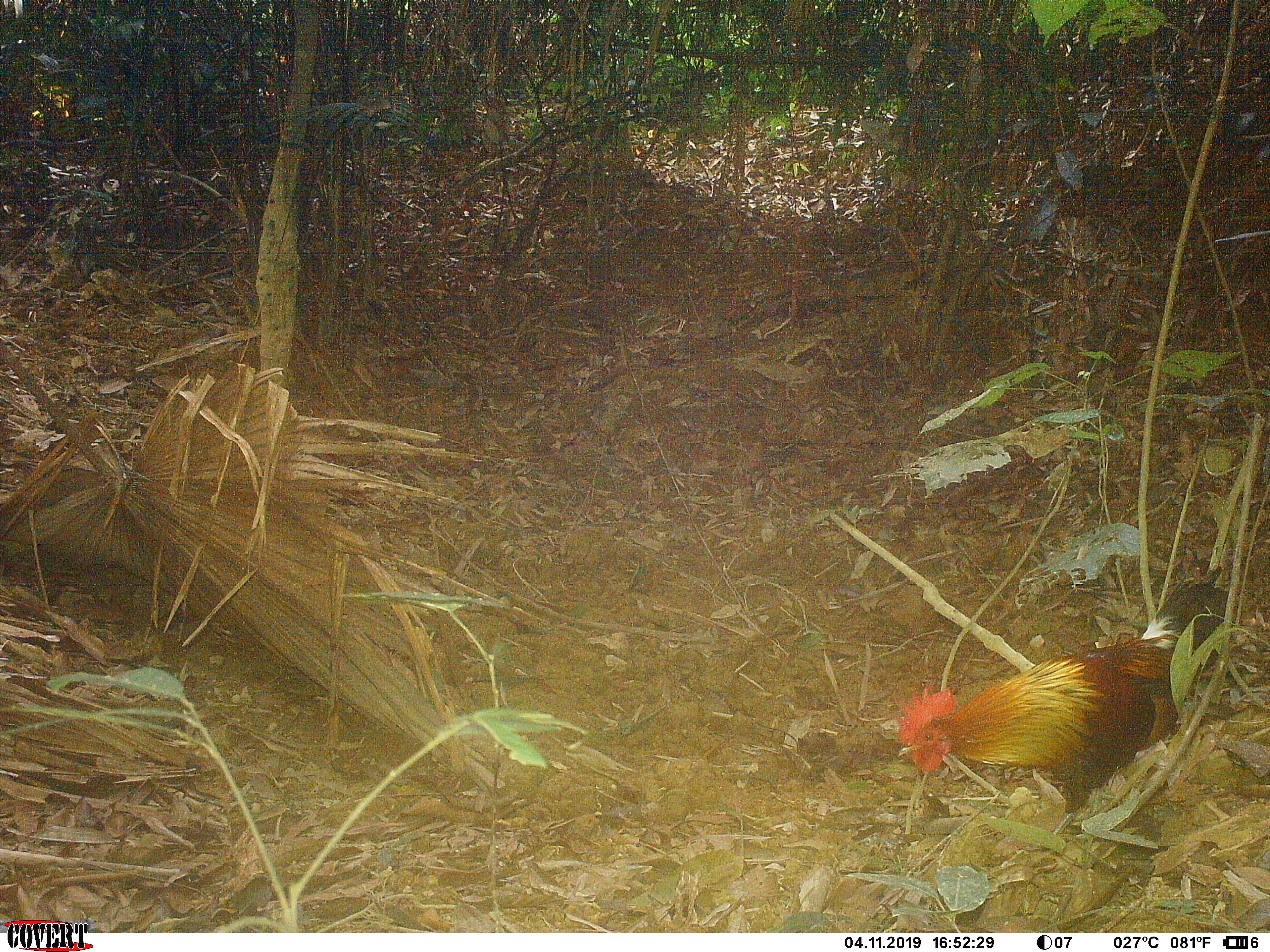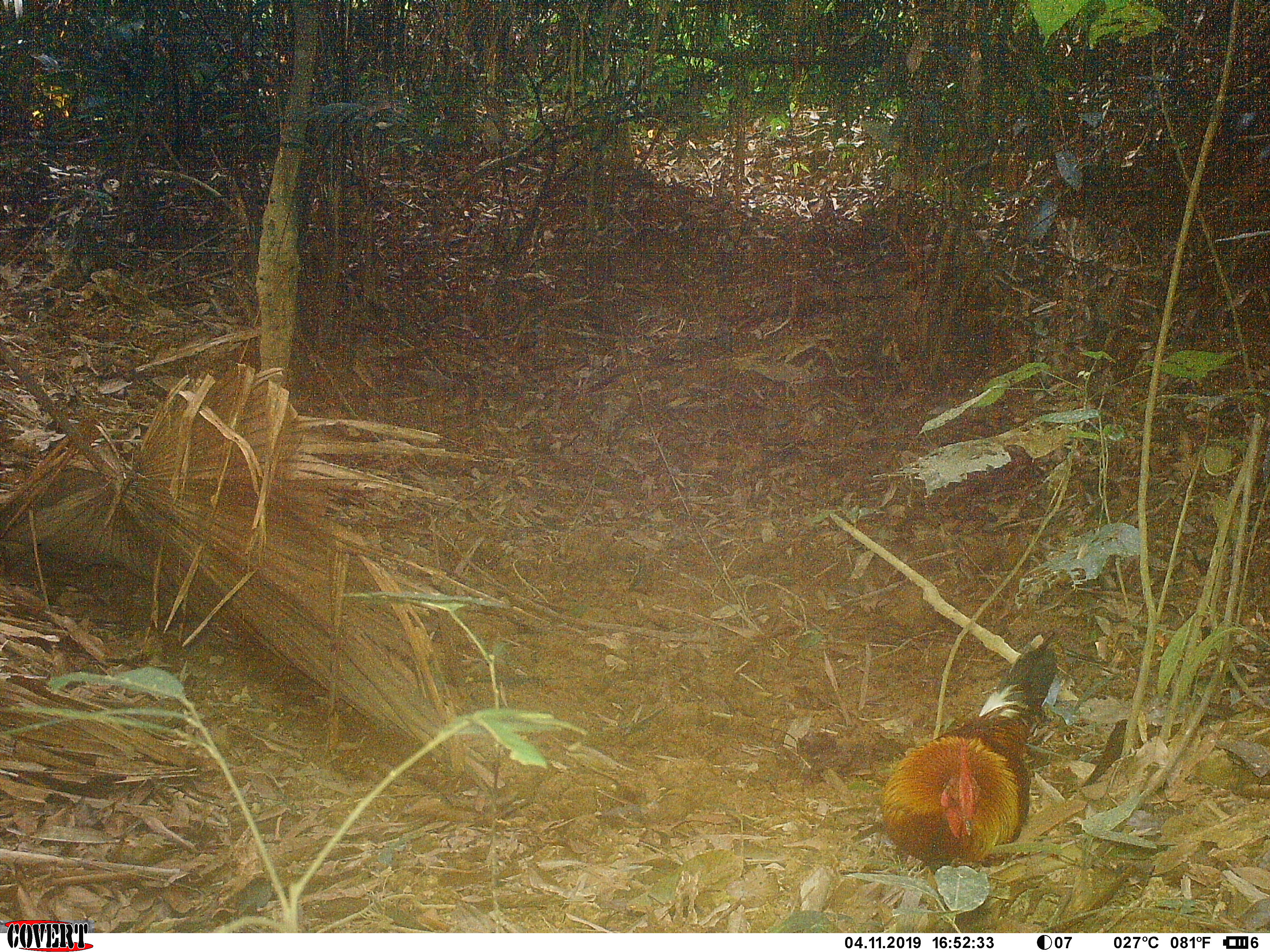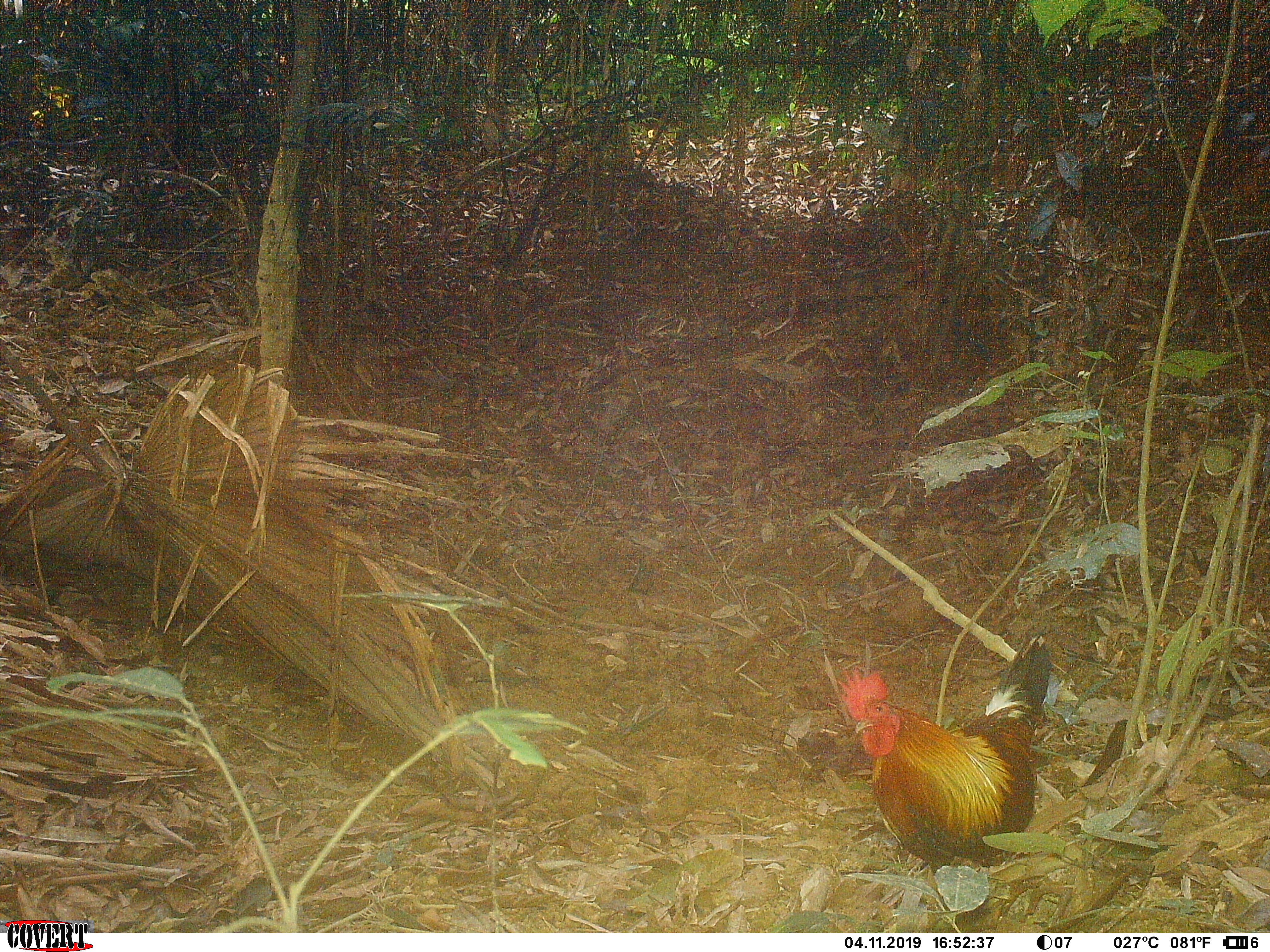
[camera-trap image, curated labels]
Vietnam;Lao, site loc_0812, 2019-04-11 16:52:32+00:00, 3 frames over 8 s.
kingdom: Animalia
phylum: Chordata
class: Aves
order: Galliformes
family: Phasianidae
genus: Gallus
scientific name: Gallus gallus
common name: red junglefowl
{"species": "red junglefowl (Gallus gallus)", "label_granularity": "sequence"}